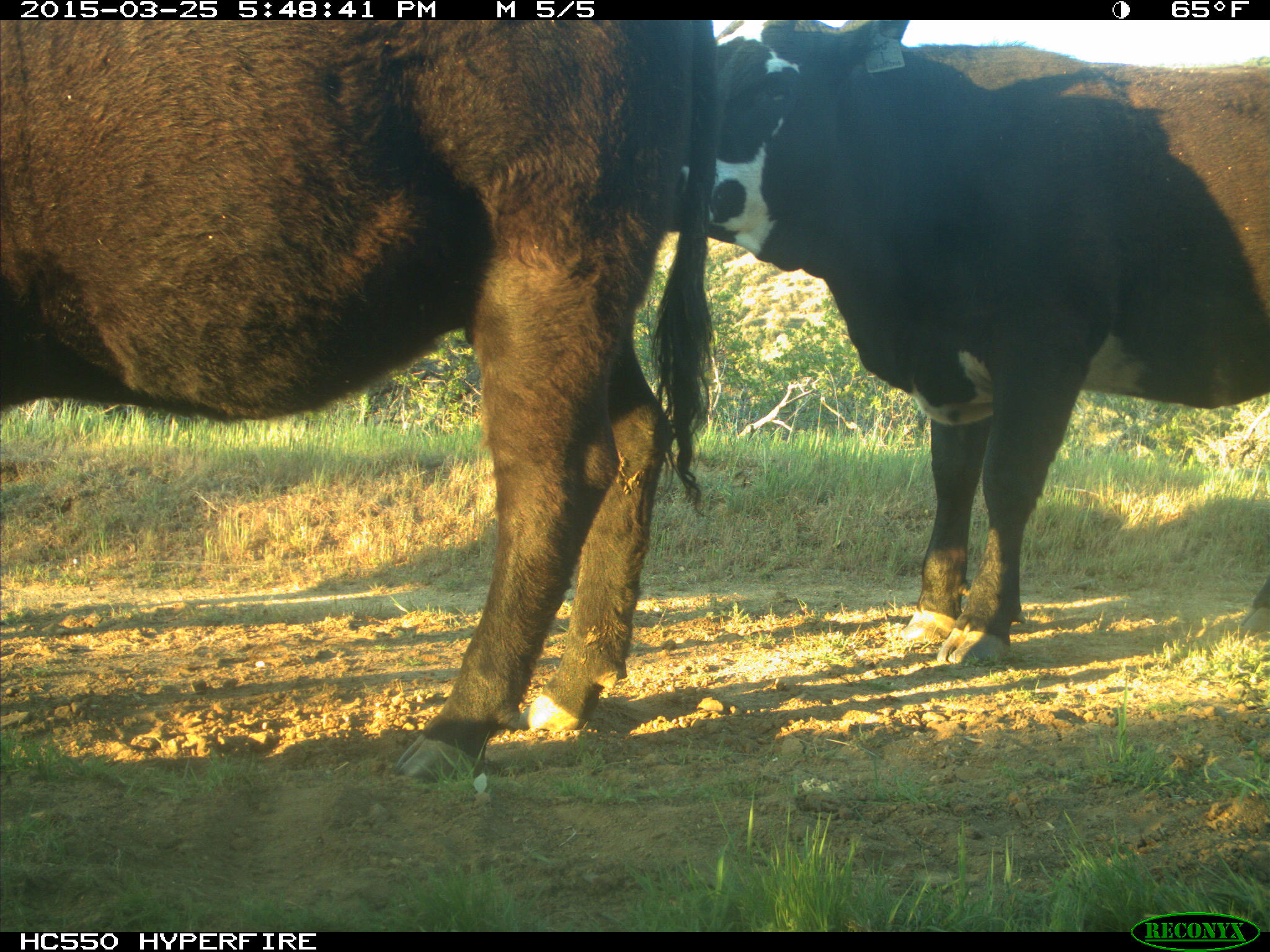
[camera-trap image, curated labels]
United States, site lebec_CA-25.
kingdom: Animalia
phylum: Chordata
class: Mammalia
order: Artiodactyla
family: Bovidae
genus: Bos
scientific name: Bos taurus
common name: domestic cow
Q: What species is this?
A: Bos taurus (domestic cow).